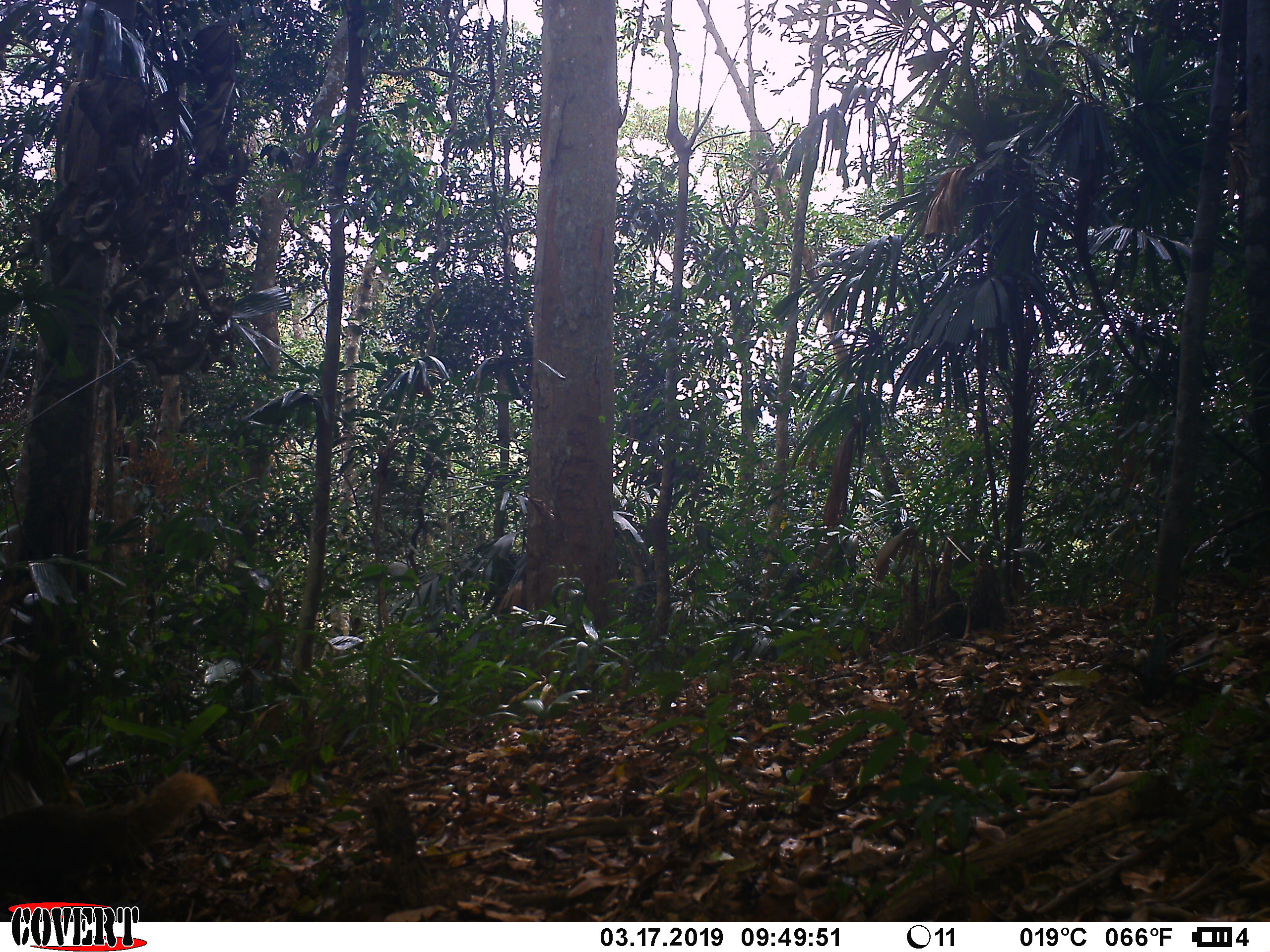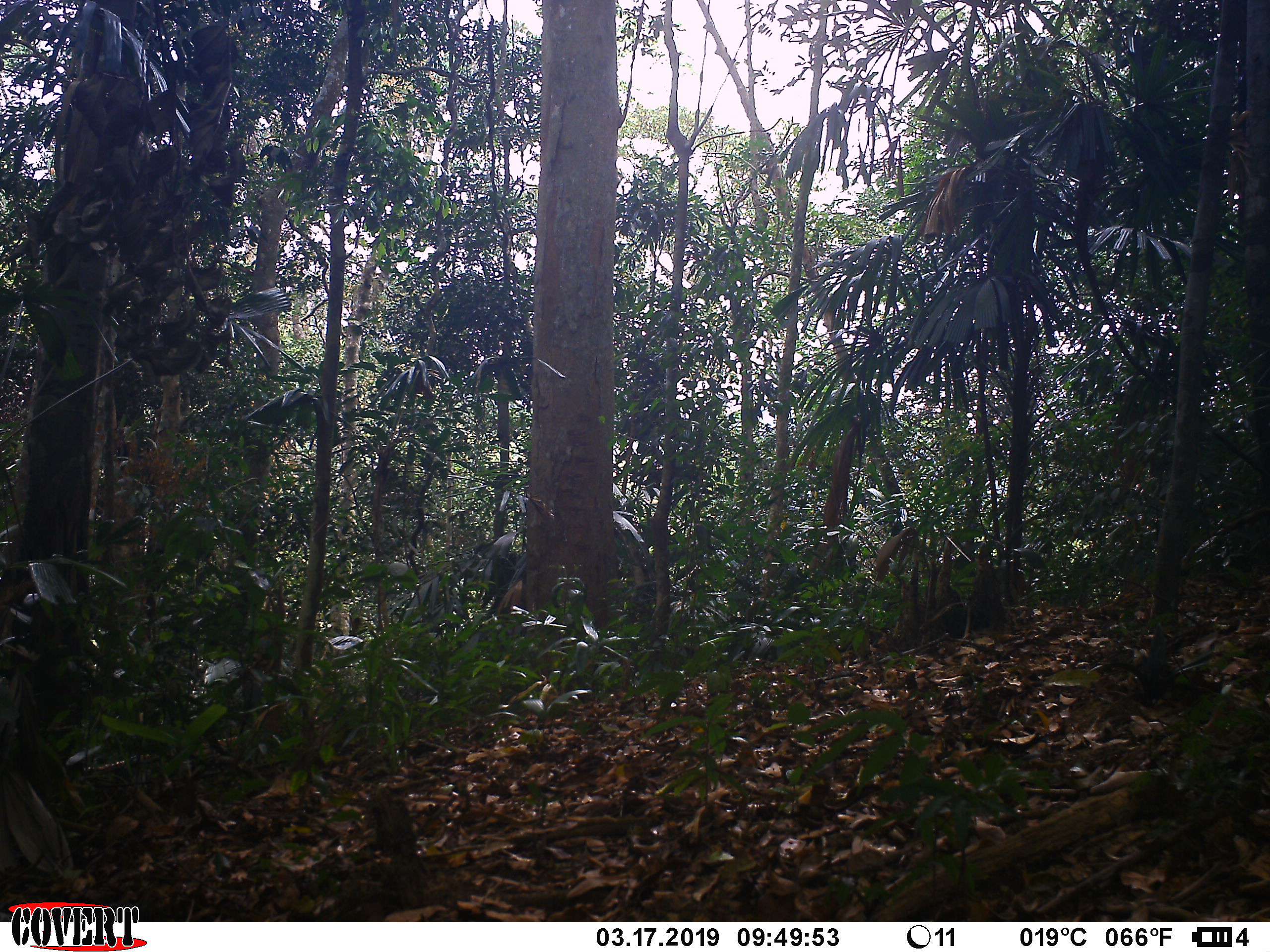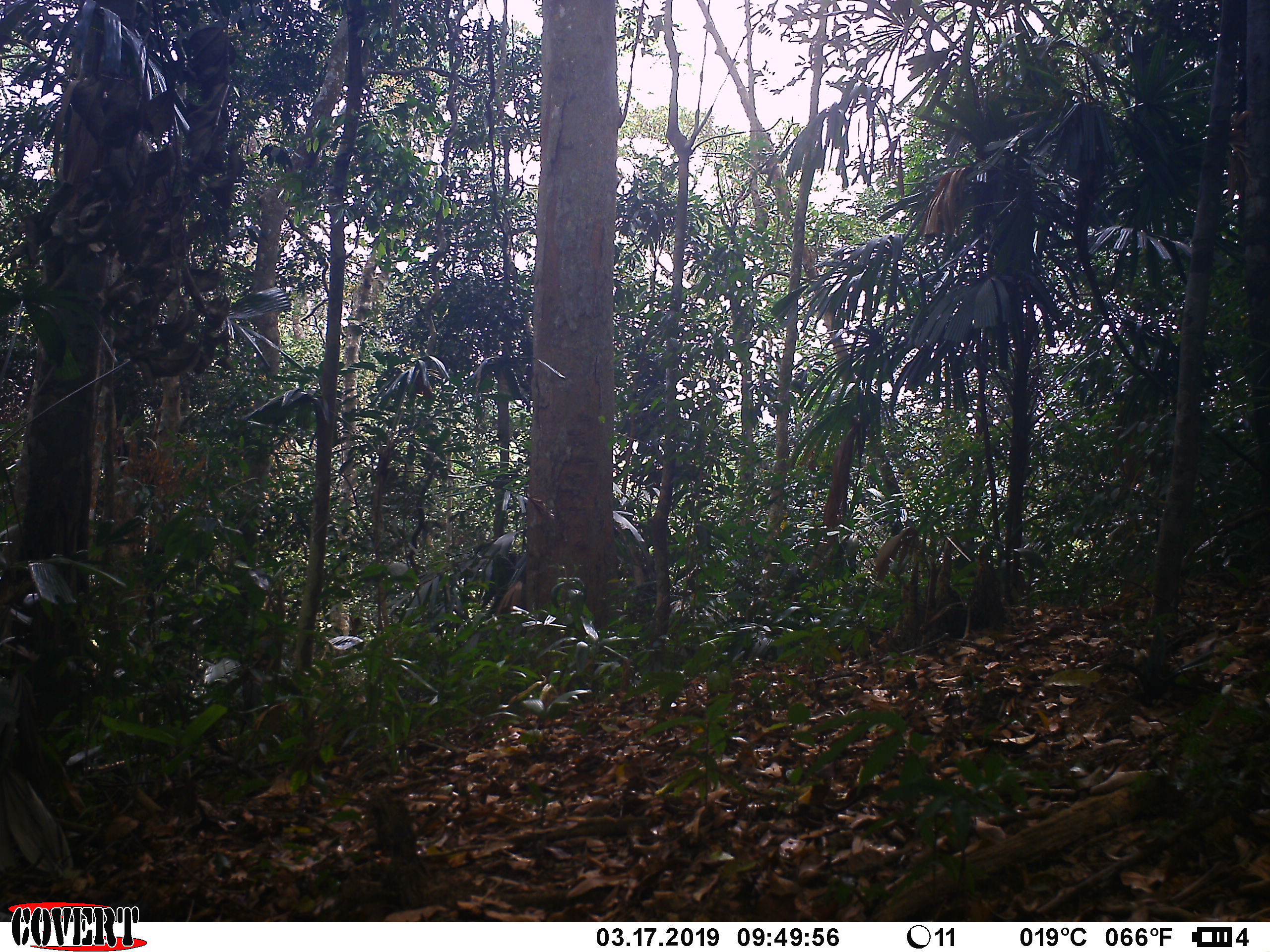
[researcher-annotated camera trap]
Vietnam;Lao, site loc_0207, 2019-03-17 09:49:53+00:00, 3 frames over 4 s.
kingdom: Animalia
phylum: Chordata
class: Mammalia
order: Carnivora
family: Herpestidae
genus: Urva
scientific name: Urva urva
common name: crab-eating mongoose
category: crab eating mongoose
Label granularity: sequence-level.